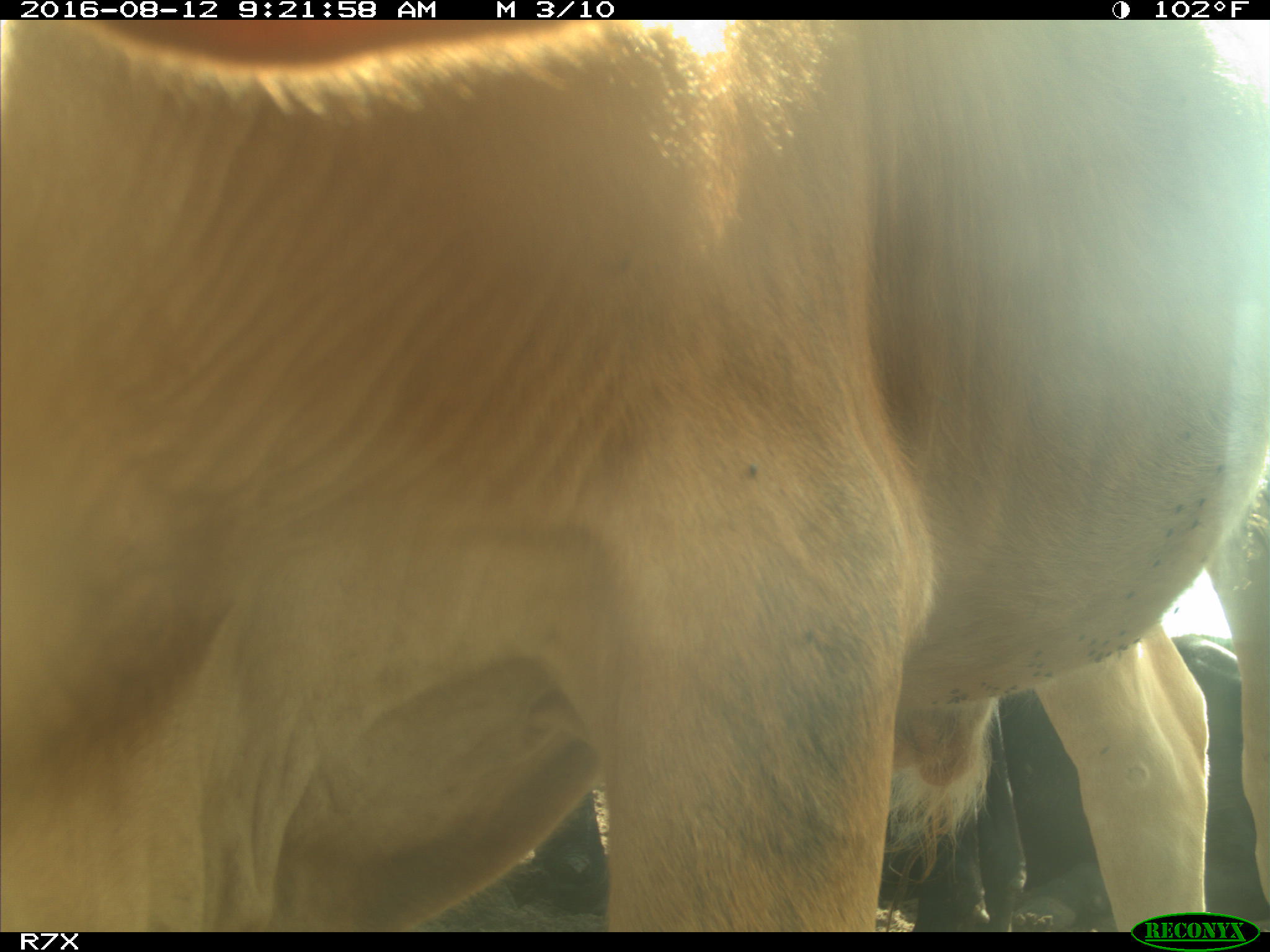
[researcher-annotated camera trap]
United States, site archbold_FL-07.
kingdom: Animalia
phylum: Chordata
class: Mammalia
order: Artiodactyla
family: Bovidae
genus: Bos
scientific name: Bos taurus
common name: domestic cow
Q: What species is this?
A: Bos taurus (domestic cow).